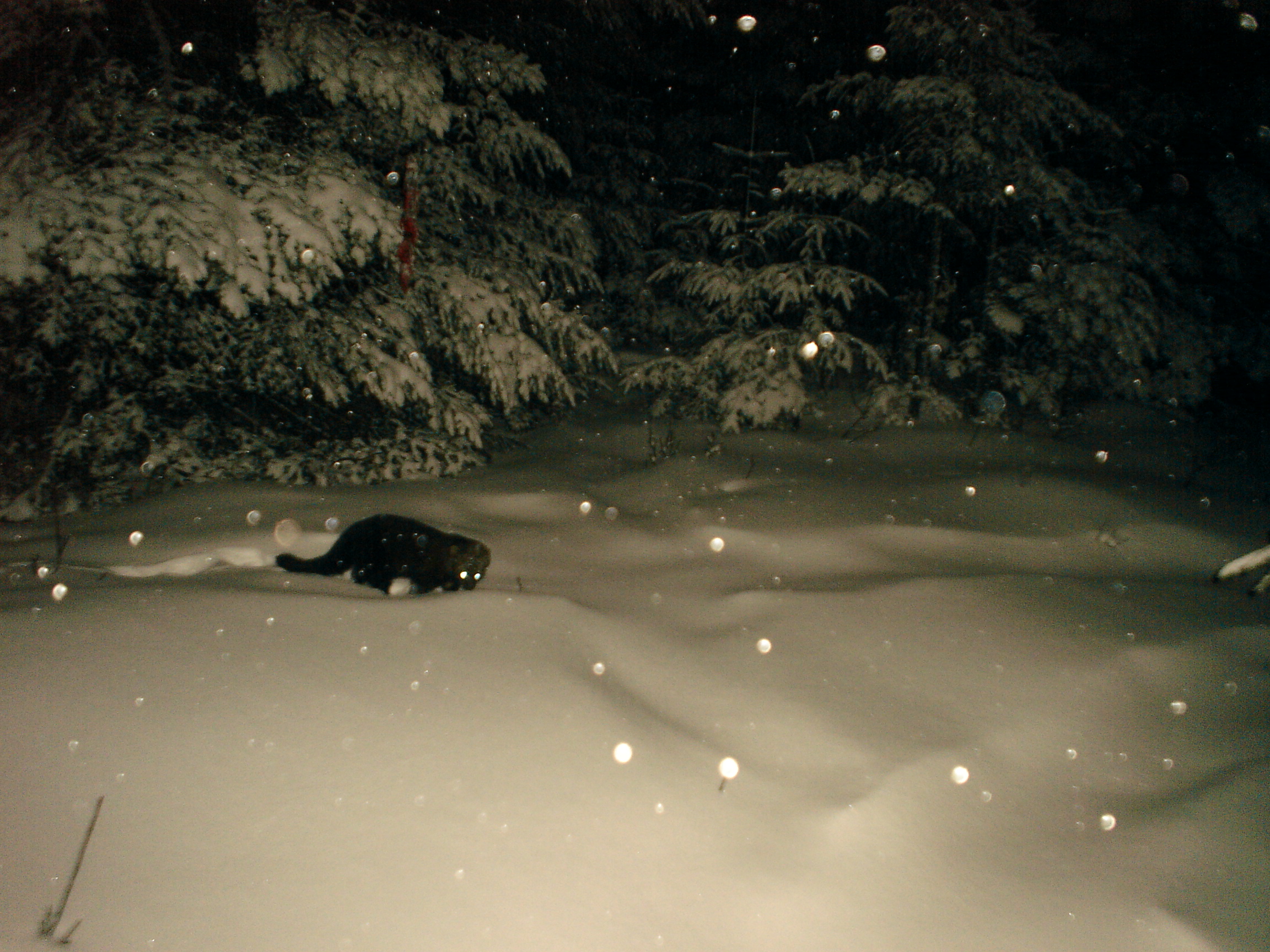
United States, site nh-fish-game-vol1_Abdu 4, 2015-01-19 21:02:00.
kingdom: Animalia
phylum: Chordata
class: Mammalia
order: Carnivora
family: Mustelidae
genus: Pekania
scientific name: Pekania pennanti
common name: fisher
Fisher (Pekania pennanti).